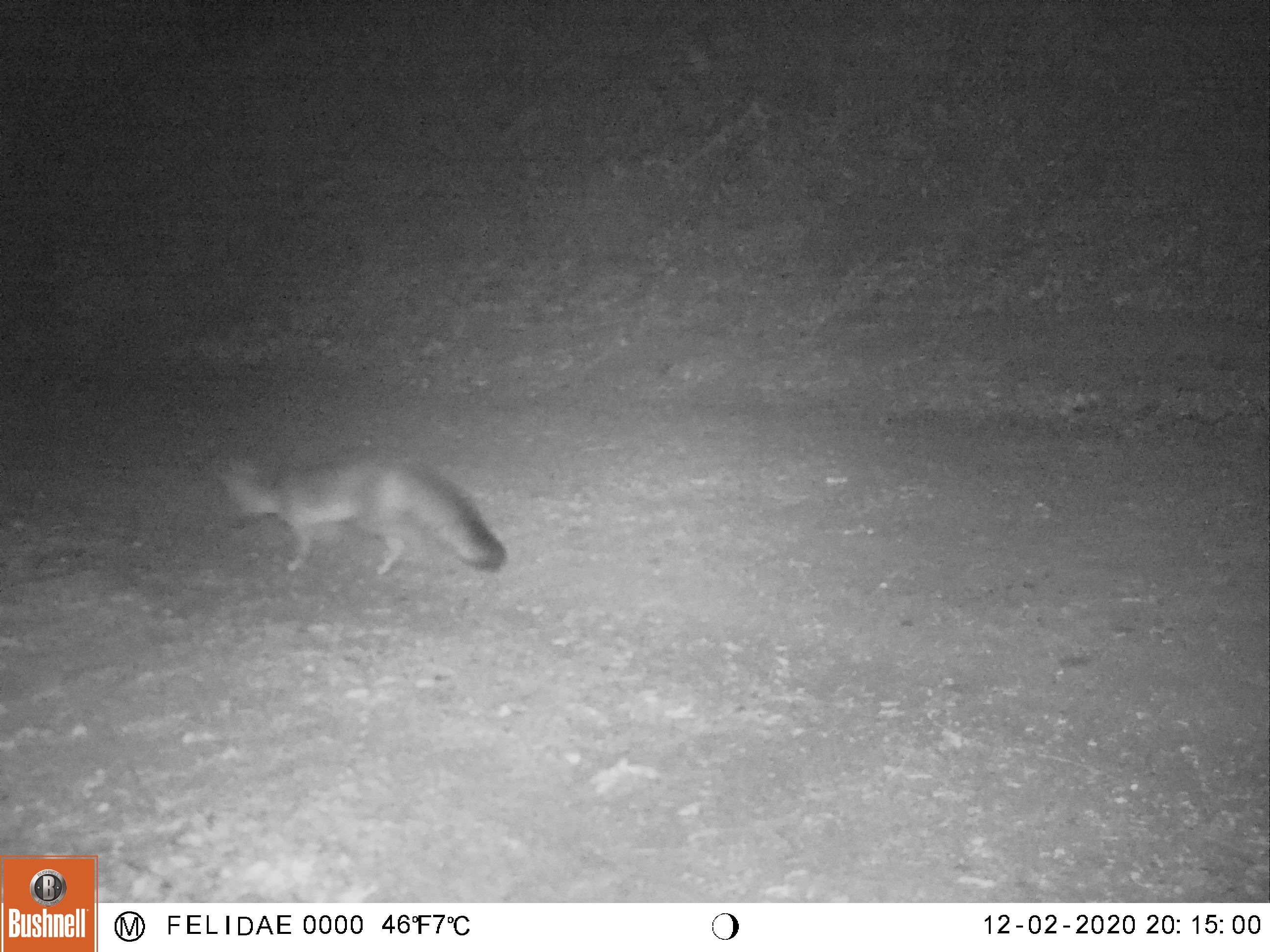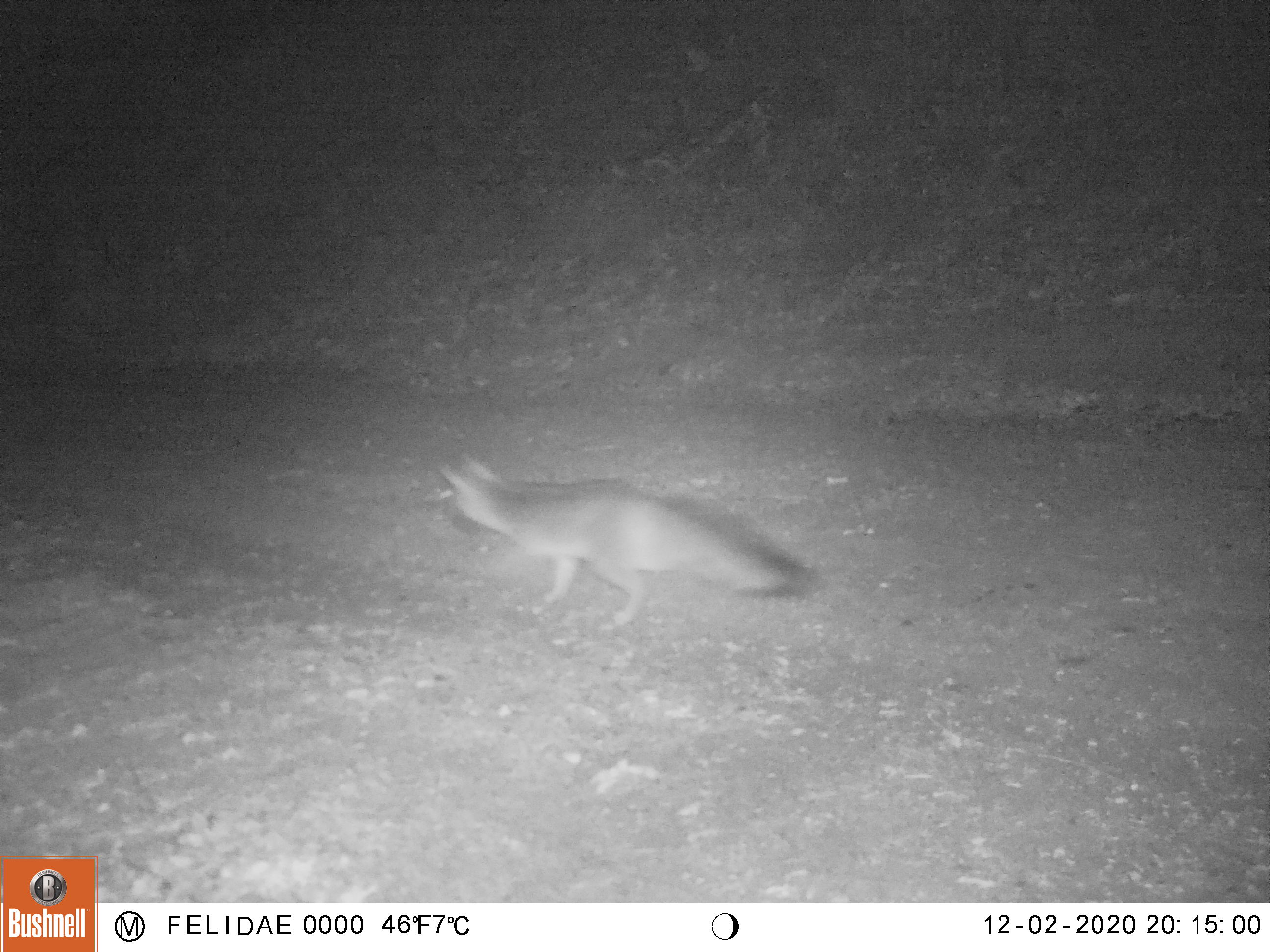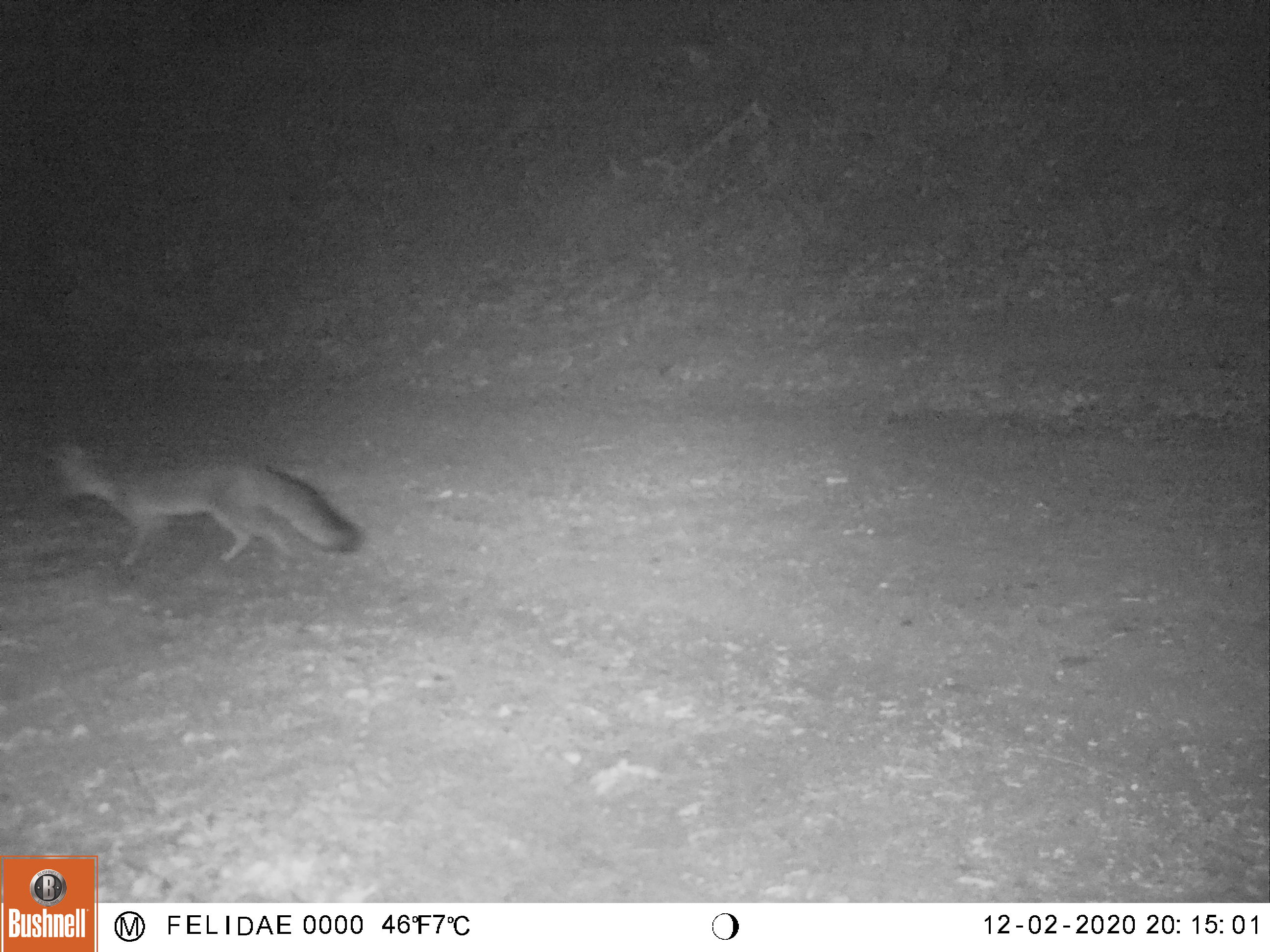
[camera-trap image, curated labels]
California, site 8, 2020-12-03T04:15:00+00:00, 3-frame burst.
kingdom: Animalia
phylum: Chordata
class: Mammalia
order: Carnivora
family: Canidae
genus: Urocyon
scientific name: Urocyon cinereoargenteus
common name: gray fox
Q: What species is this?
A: Gray fox (Urocyon cinereoargenteus).